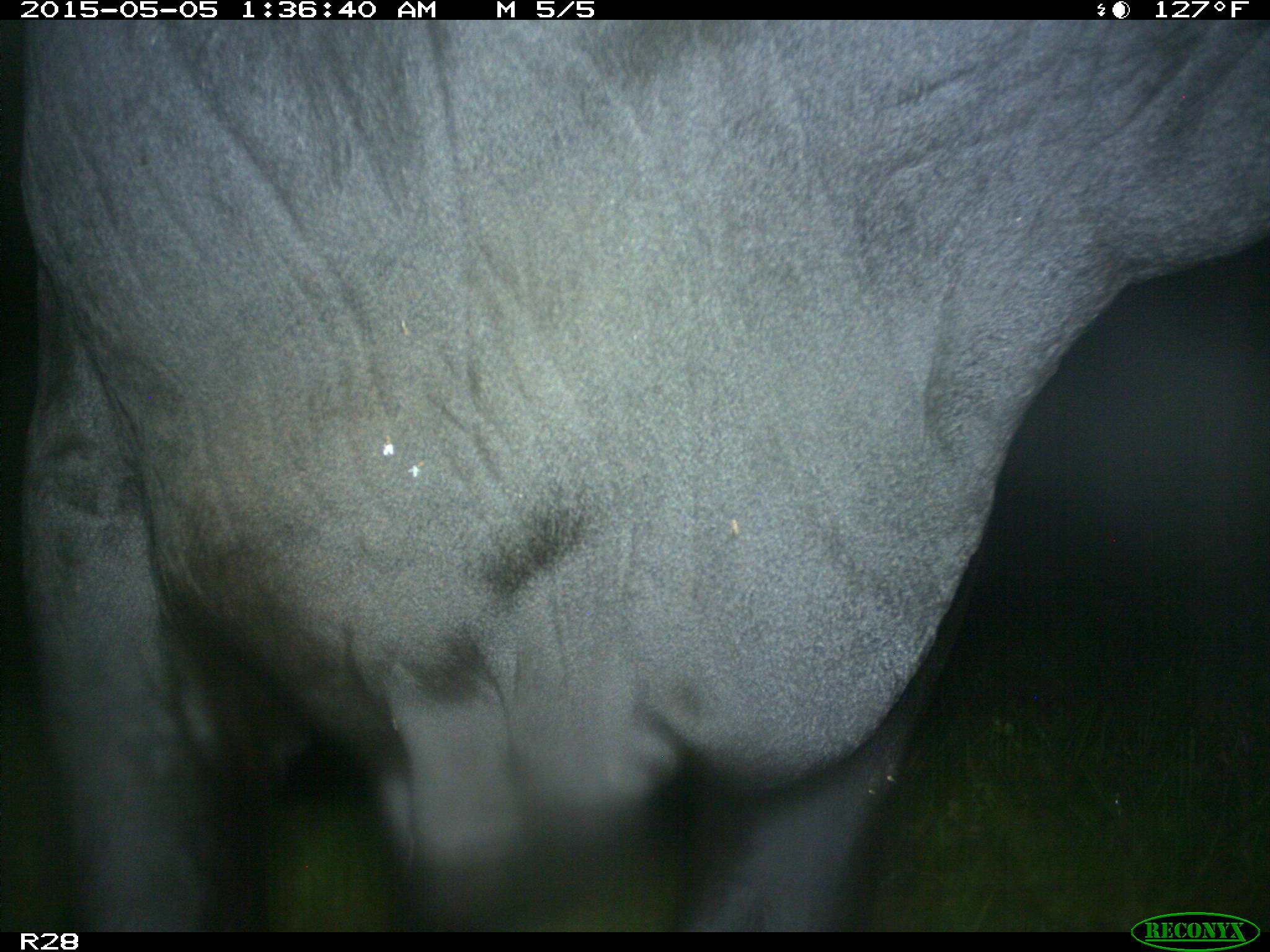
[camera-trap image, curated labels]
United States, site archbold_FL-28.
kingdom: Animalia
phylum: Chordata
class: Mammalia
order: Artiodactyla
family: Bovidae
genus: Bos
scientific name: Bos taurus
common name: domestic cow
Bos taurus (domestic cow).